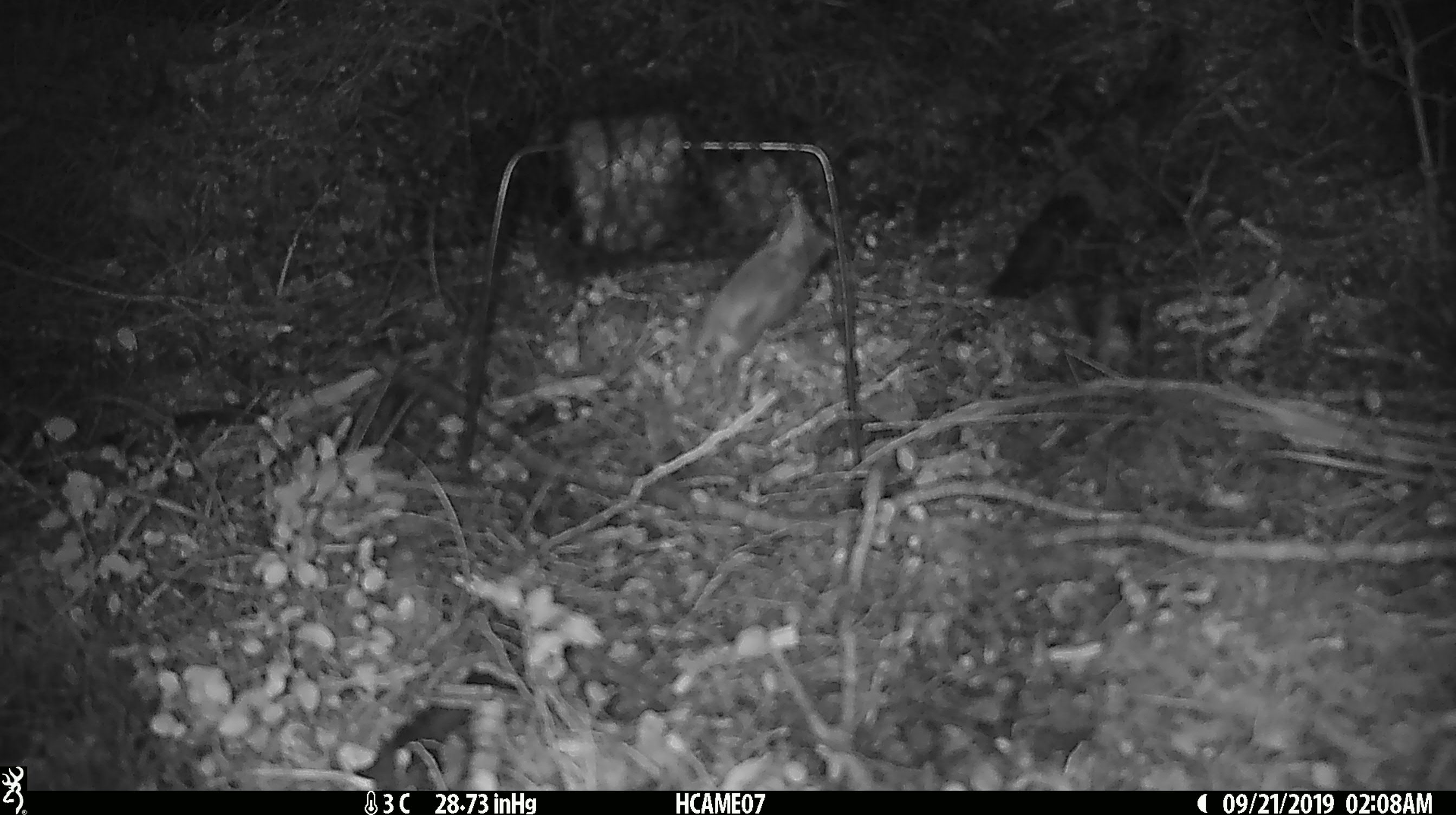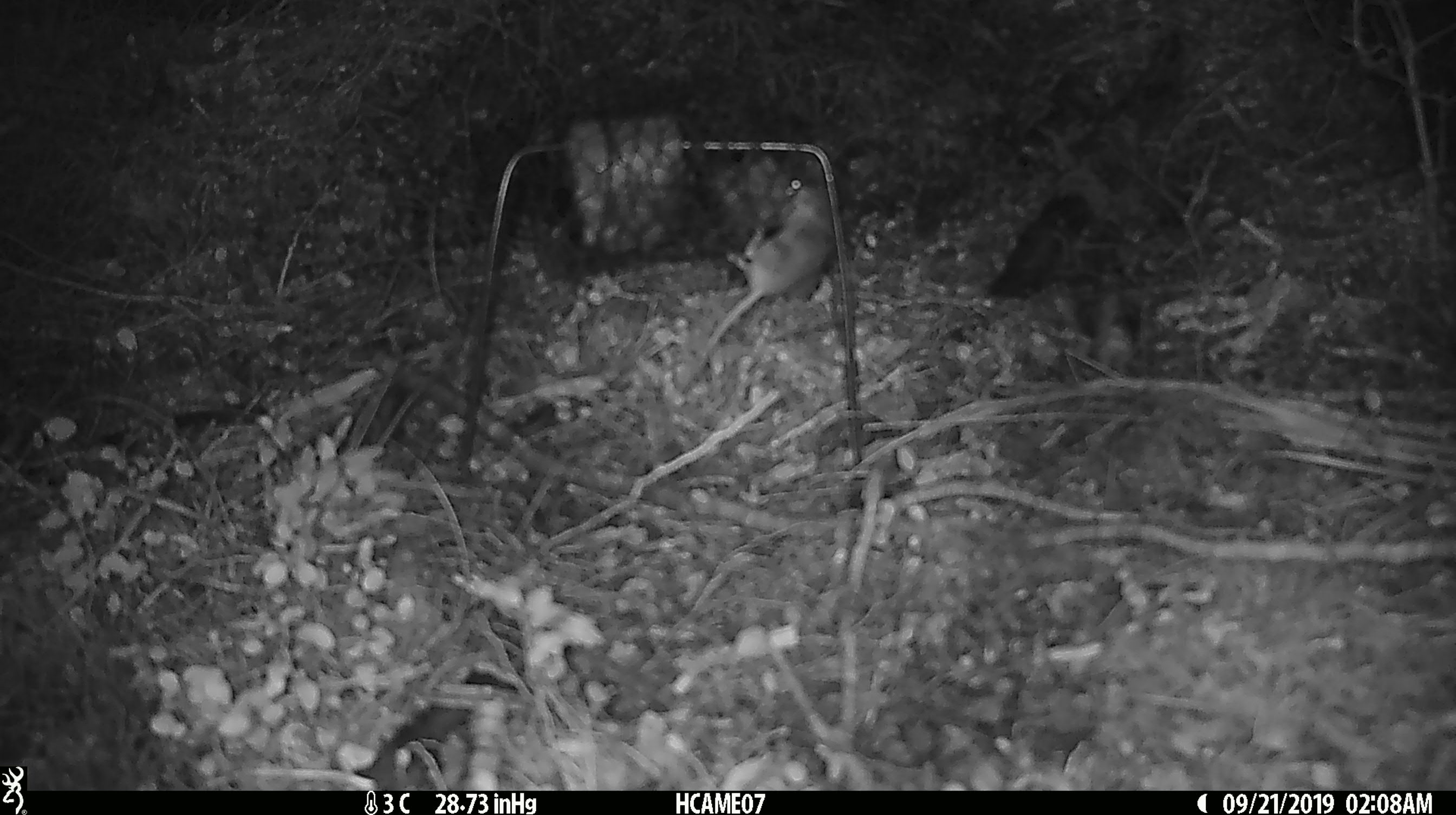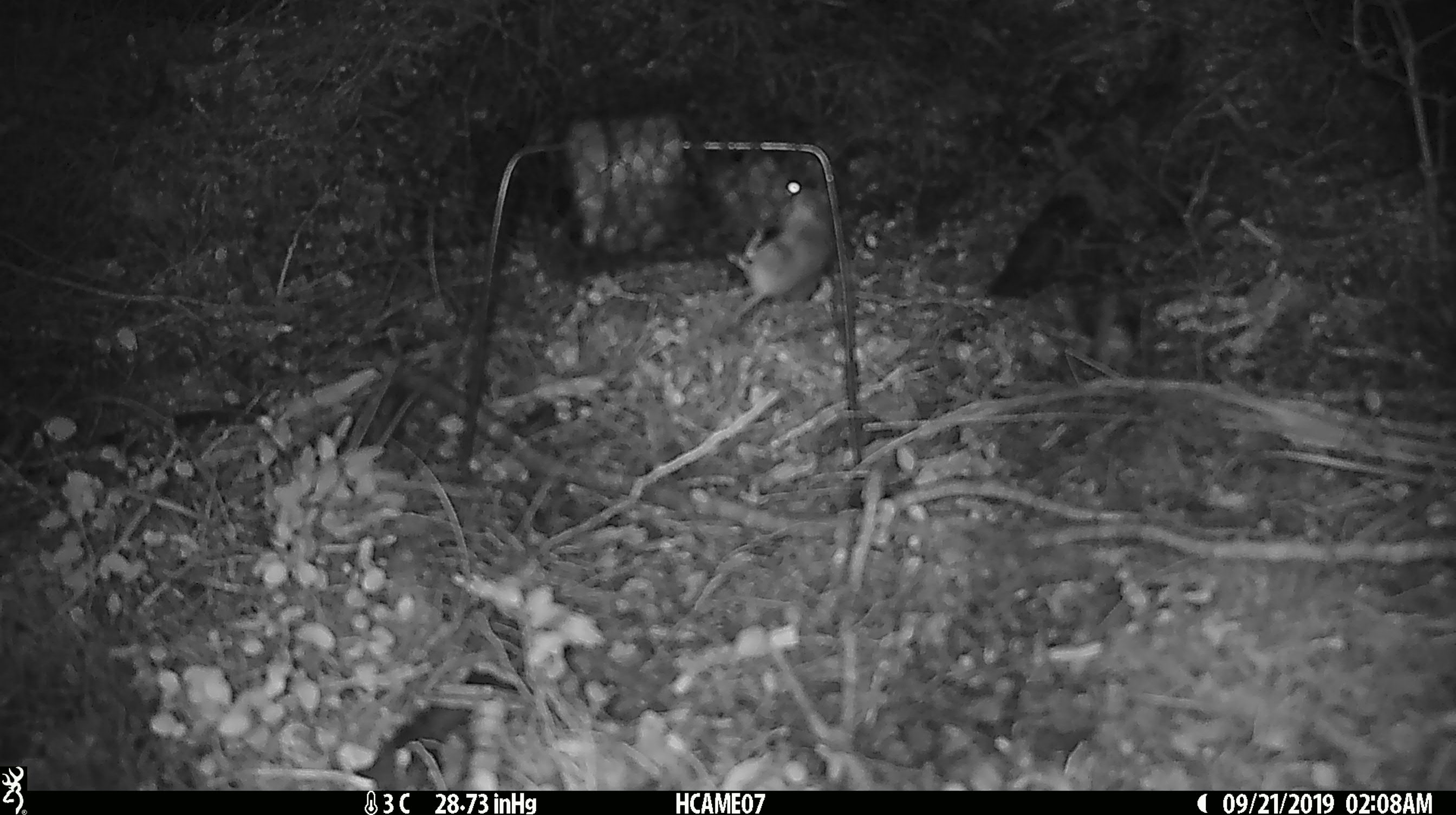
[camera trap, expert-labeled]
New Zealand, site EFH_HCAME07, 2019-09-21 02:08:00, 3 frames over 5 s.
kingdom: Animalia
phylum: Chordata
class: Mammalia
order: Rodentia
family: Muridae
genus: Mus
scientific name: Mus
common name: mouse